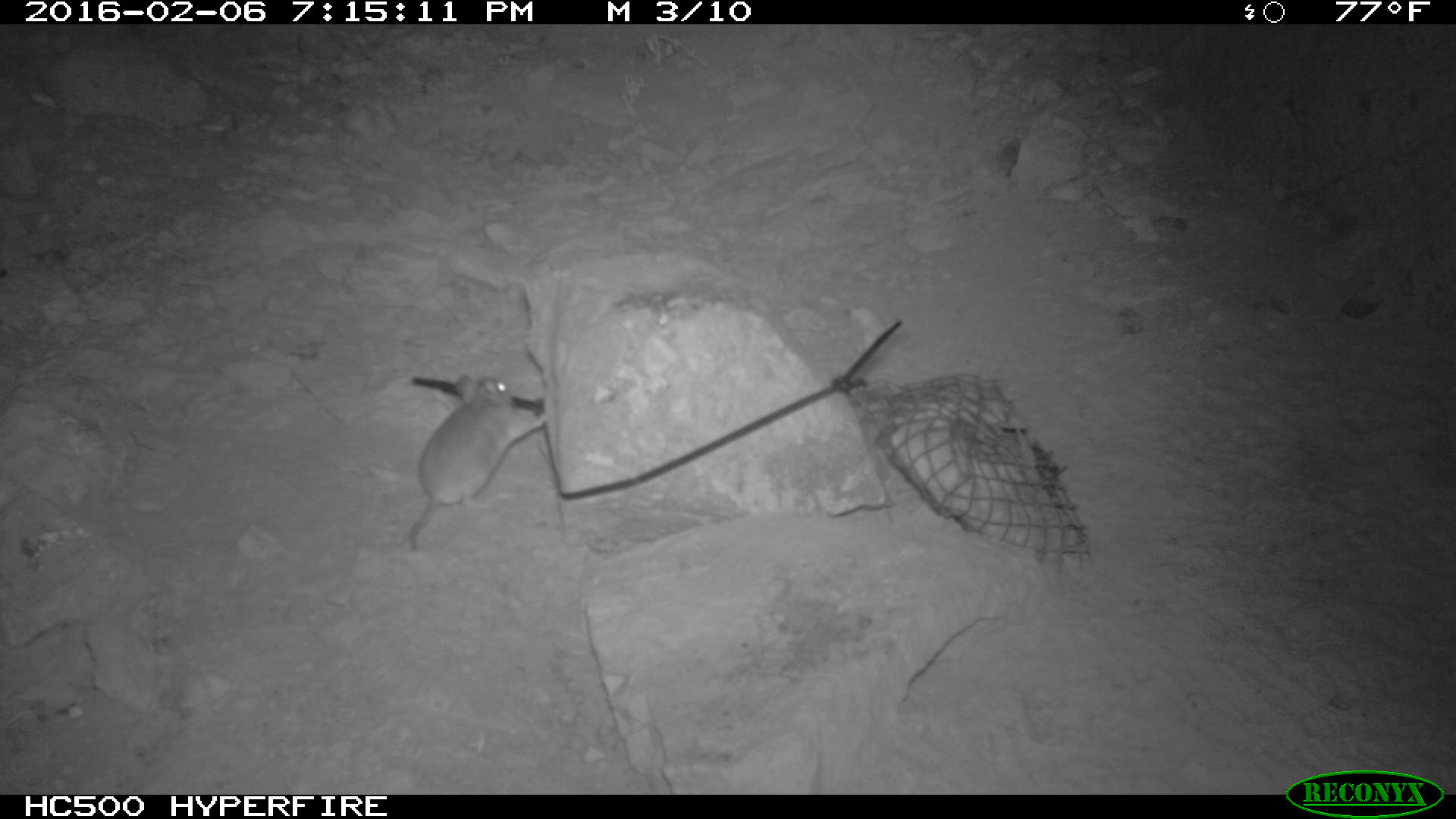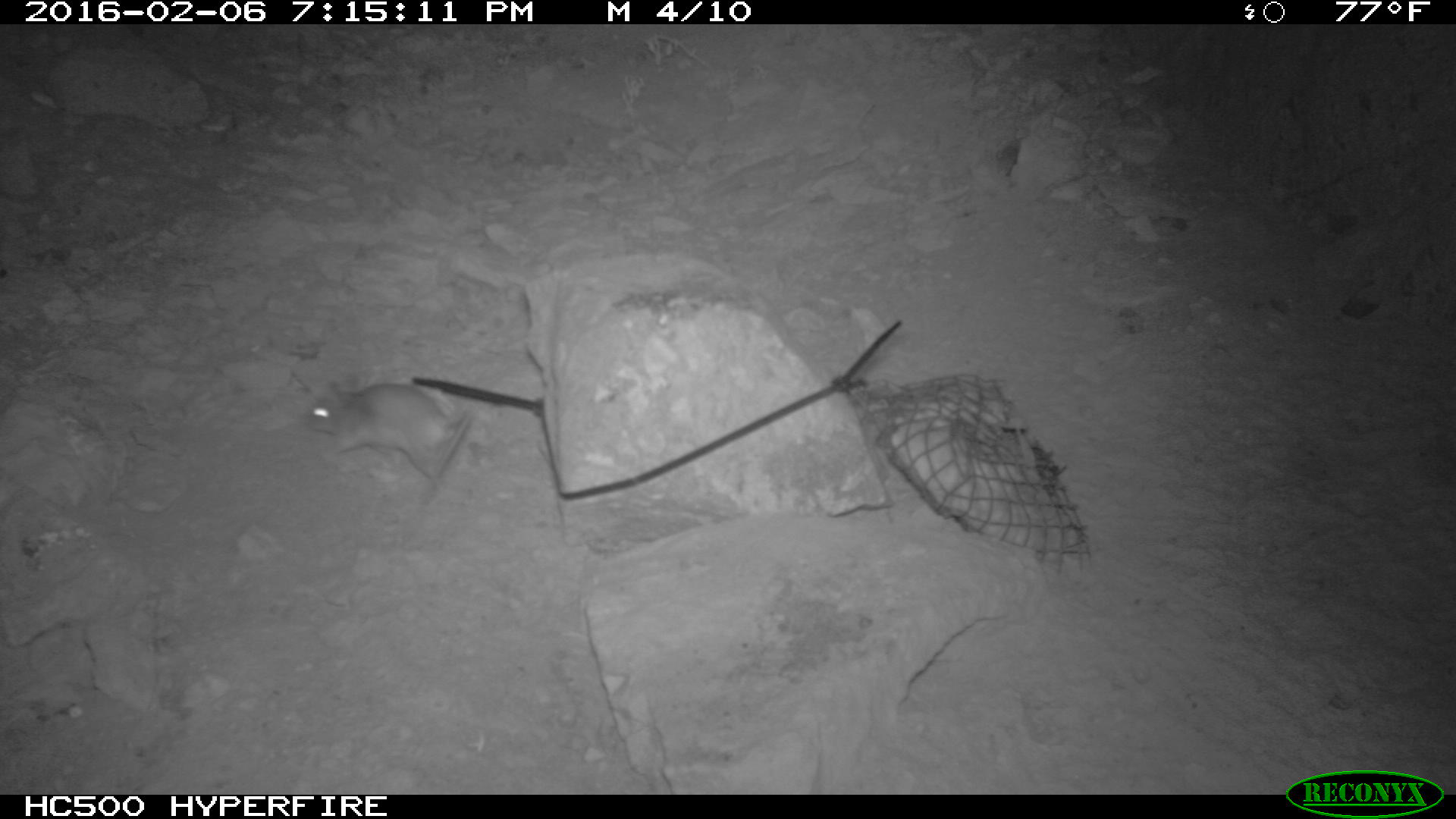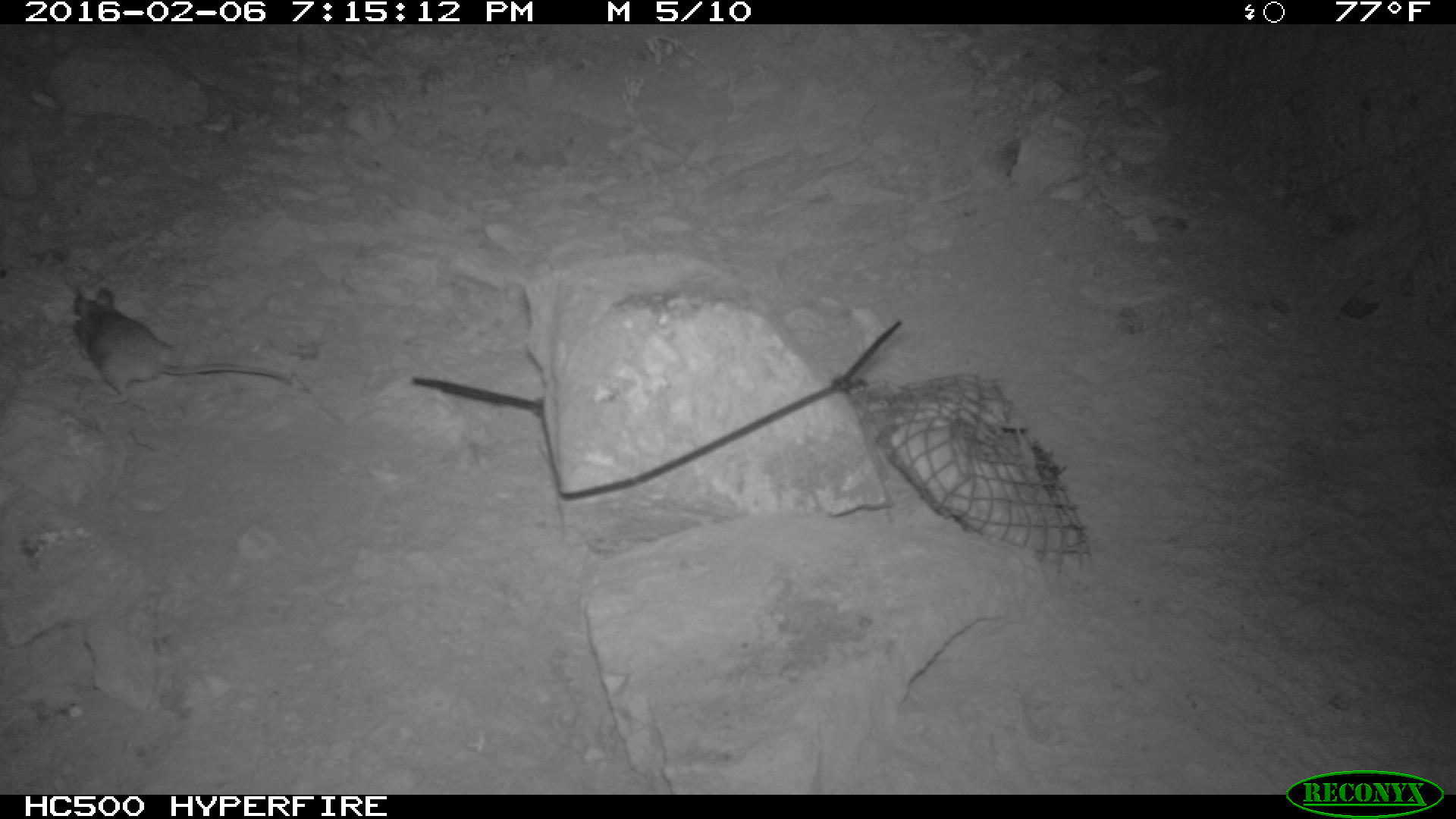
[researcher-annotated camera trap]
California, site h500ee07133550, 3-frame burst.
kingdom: Animalia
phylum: Chordata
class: Mammalia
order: Rodentia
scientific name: Rodentia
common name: rodent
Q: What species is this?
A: Rodent (Rodentia).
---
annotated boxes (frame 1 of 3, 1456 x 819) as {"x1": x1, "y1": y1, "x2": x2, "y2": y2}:
rodent: {"x1": 407, "y1": 375, "x2": 548, "y2": 550}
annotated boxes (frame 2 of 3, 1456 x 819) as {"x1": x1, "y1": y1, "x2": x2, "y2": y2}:
rodent: {"x1": 306, "y1": 378, "x2": 474, "y2": 509}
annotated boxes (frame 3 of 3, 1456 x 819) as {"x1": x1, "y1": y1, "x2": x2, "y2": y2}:
rodent: {"x1": 71, "y1": 285, "x2": 290, "y2": 405}